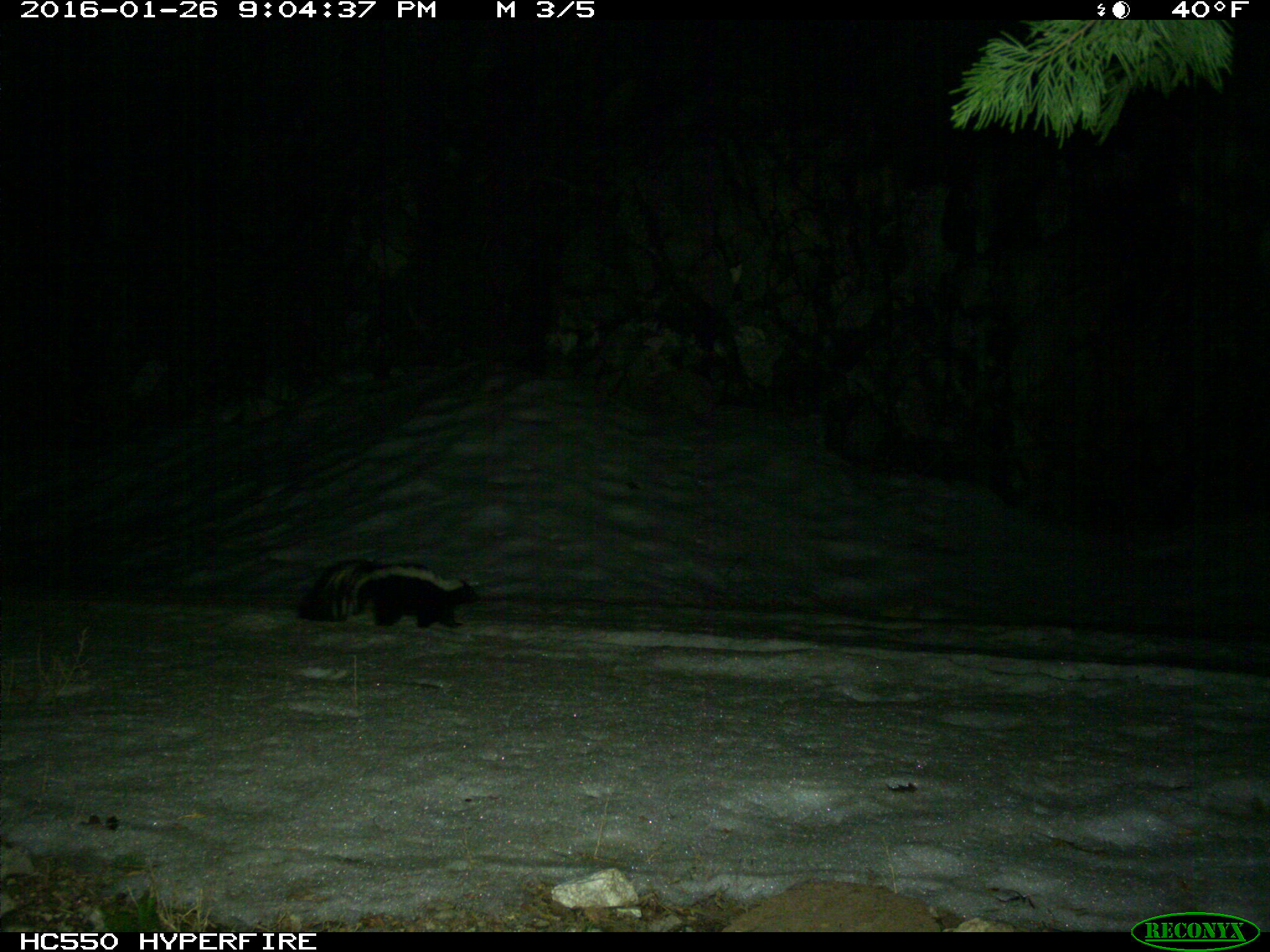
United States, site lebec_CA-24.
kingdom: Animalia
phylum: Chordata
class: Mammalia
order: Carnivora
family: Mephitidae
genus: Mephitis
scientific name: Mephitis mephitis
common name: striped skunk